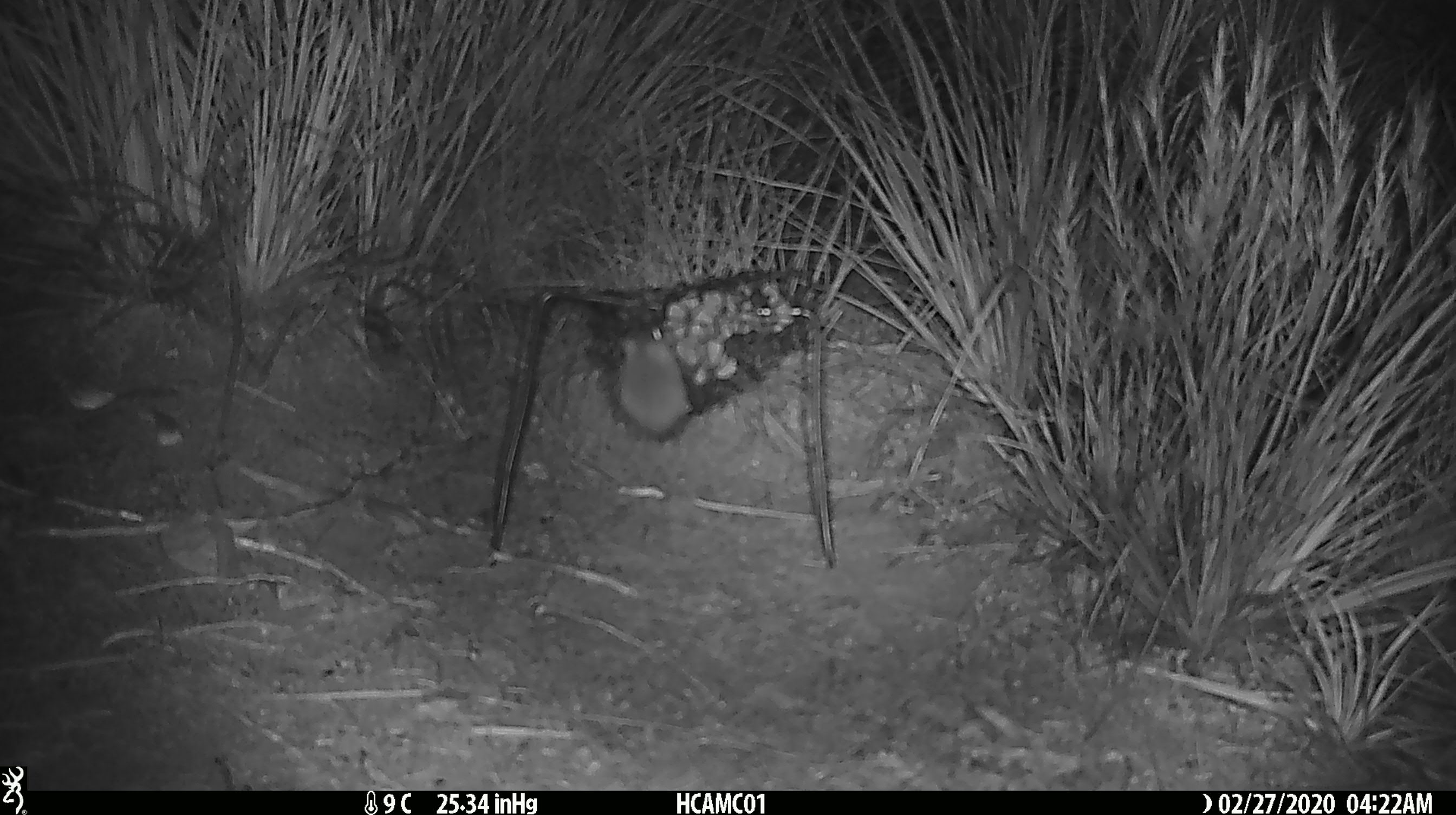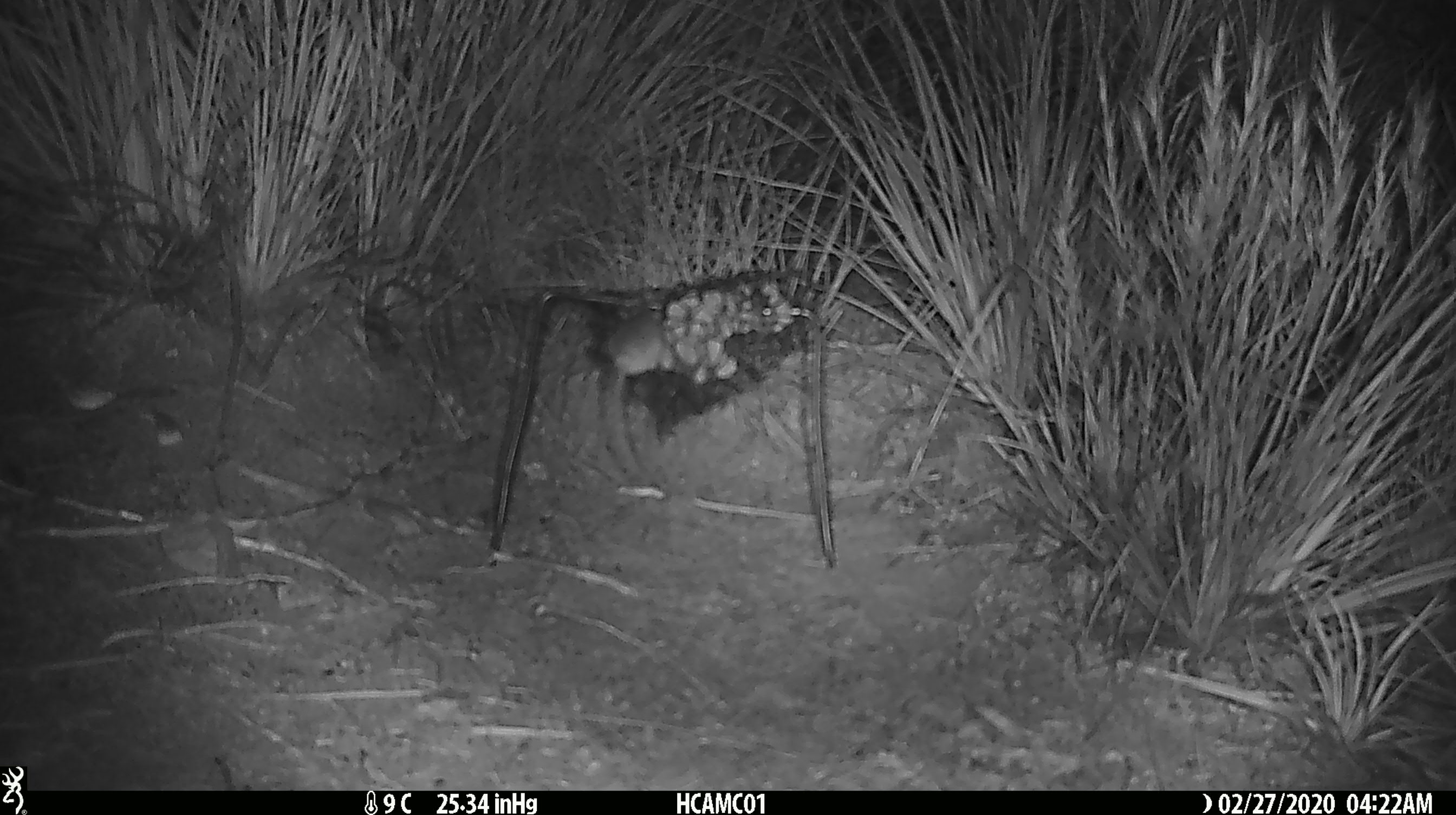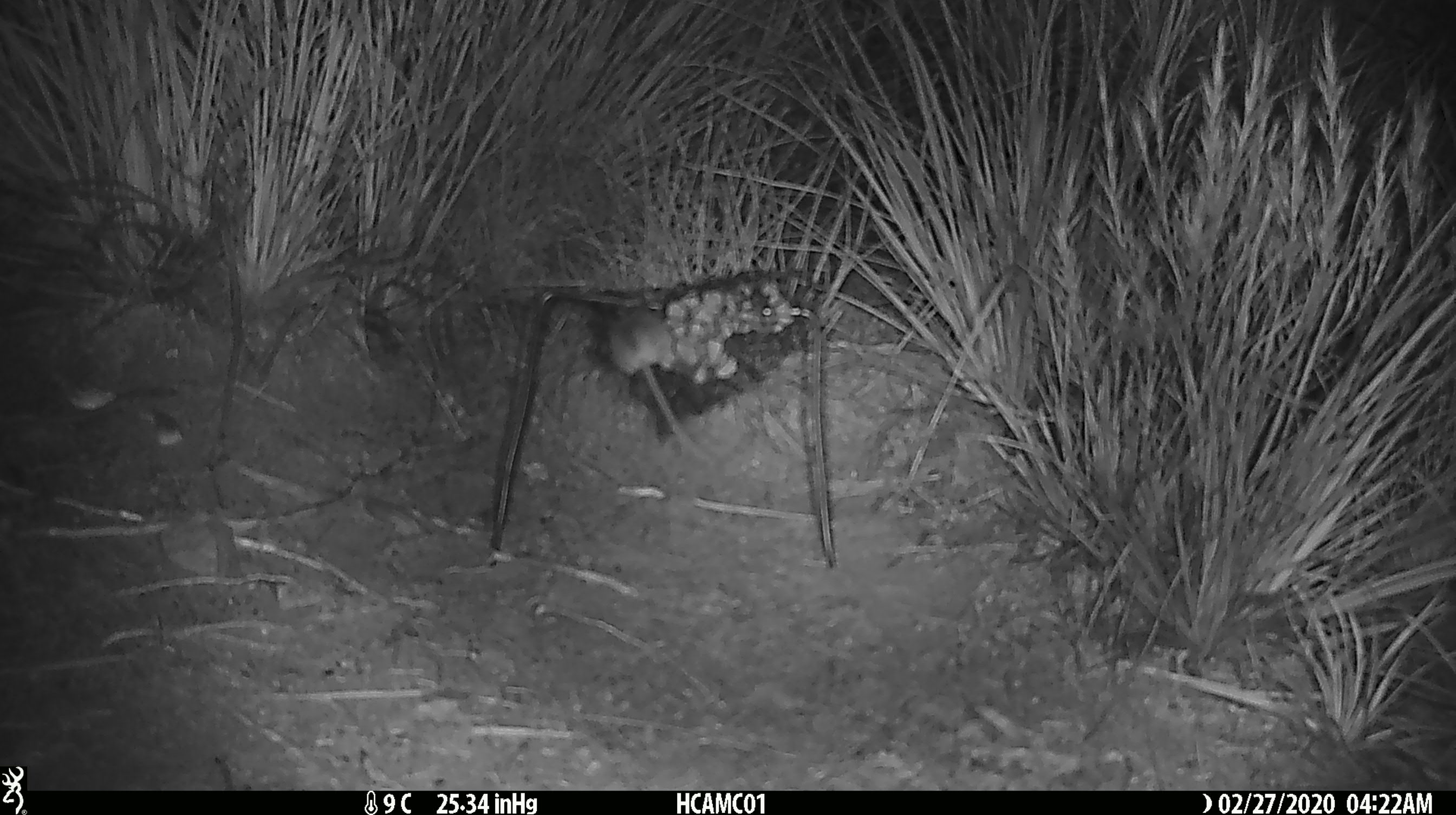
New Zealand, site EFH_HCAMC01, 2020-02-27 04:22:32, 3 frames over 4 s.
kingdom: Animalia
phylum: Chordata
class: Mammalia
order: Rodentia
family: Muridae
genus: Mus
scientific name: Mus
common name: mouse